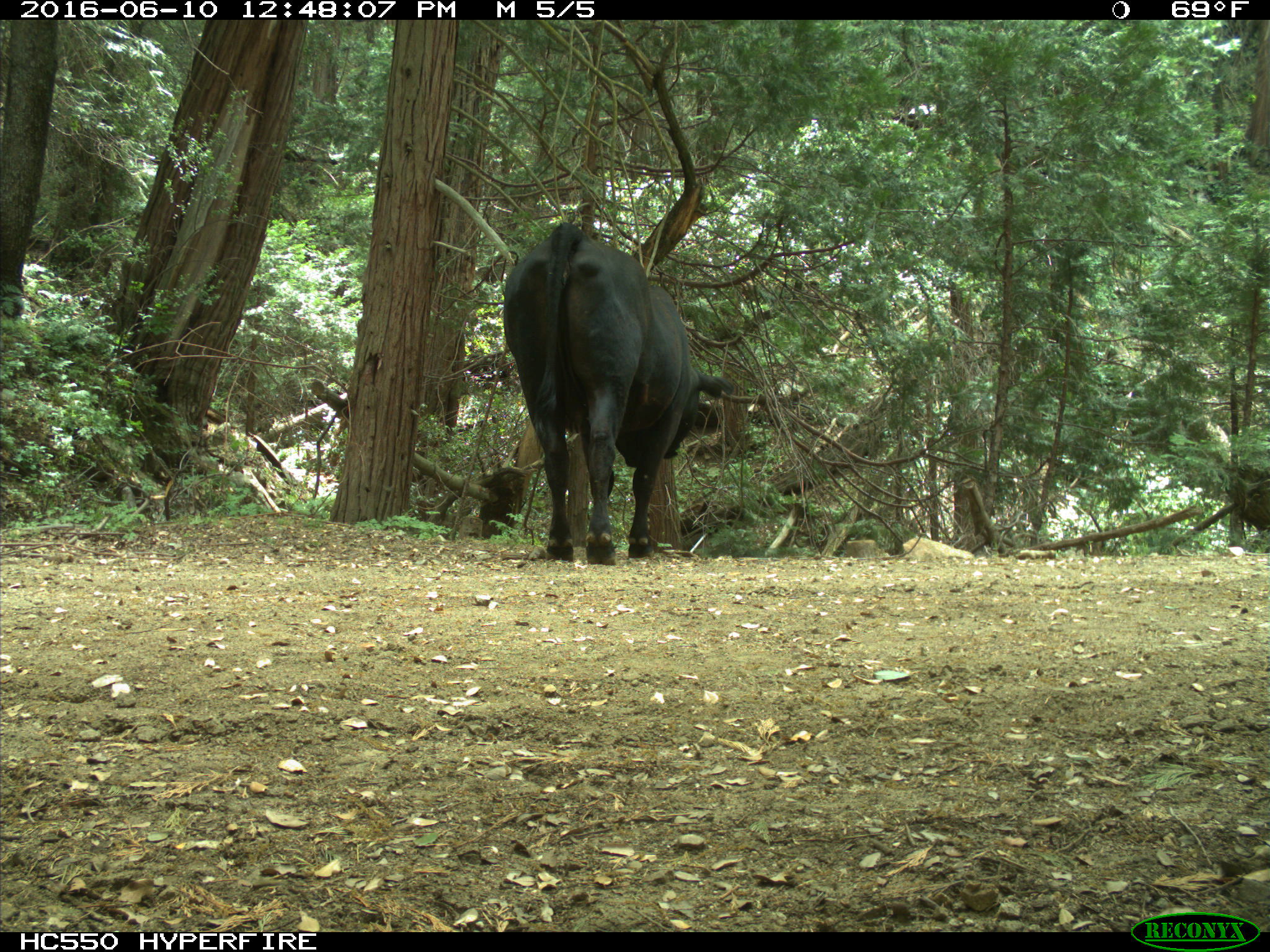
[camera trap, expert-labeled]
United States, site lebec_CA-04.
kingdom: Animalia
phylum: Chordata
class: Mammalia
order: Artiodactyla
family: Bovidae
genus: Bos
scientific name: Bos taurus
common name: domestic cow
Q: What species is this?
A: Bos taurus (domestic cow).